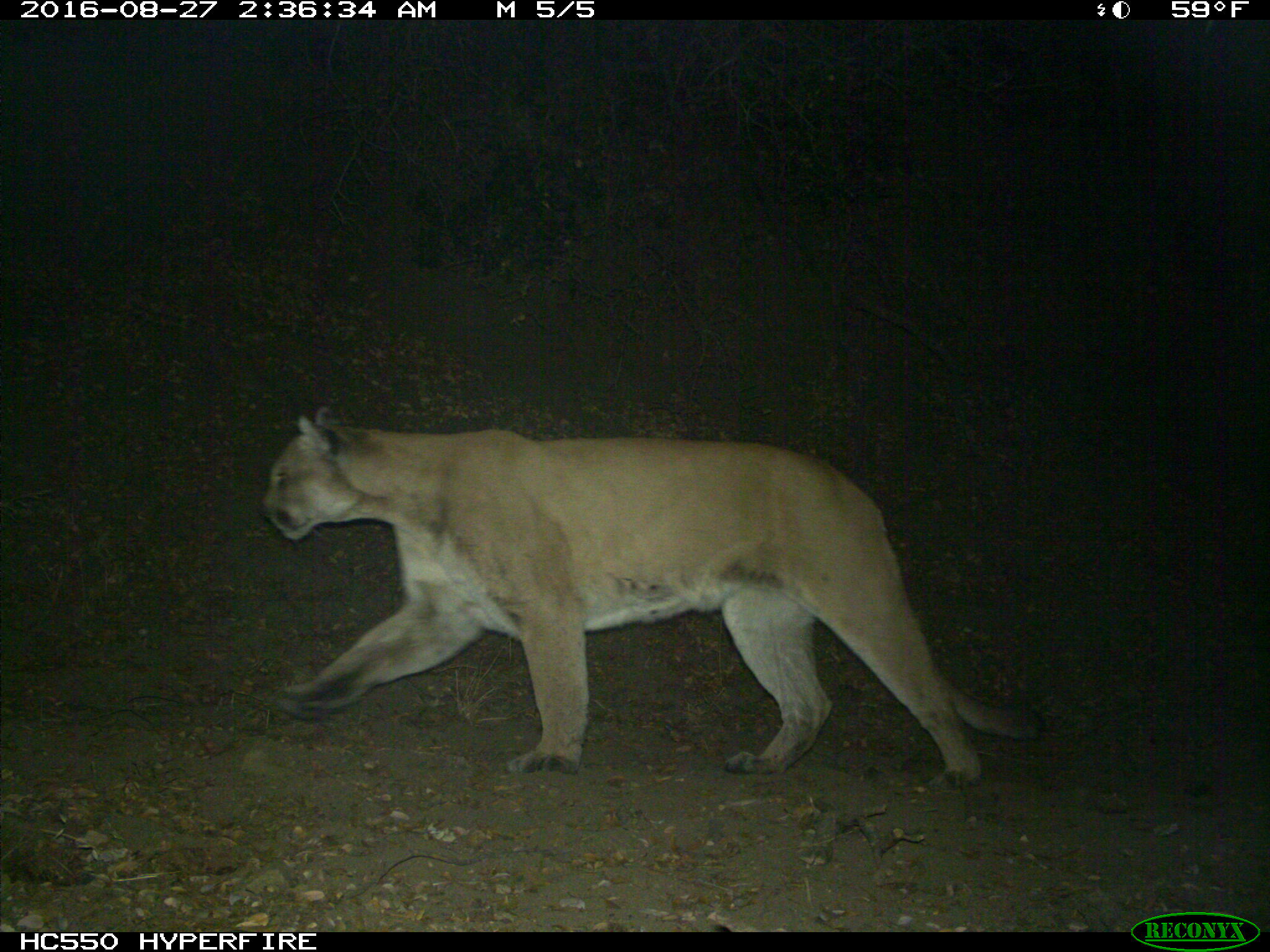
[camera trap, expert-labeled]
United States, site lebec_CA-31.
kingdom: Animalia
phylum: Chordata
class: Mammalia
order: Carnivora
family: Felidae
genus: Puma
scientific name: Puma concolor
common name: mountain lion